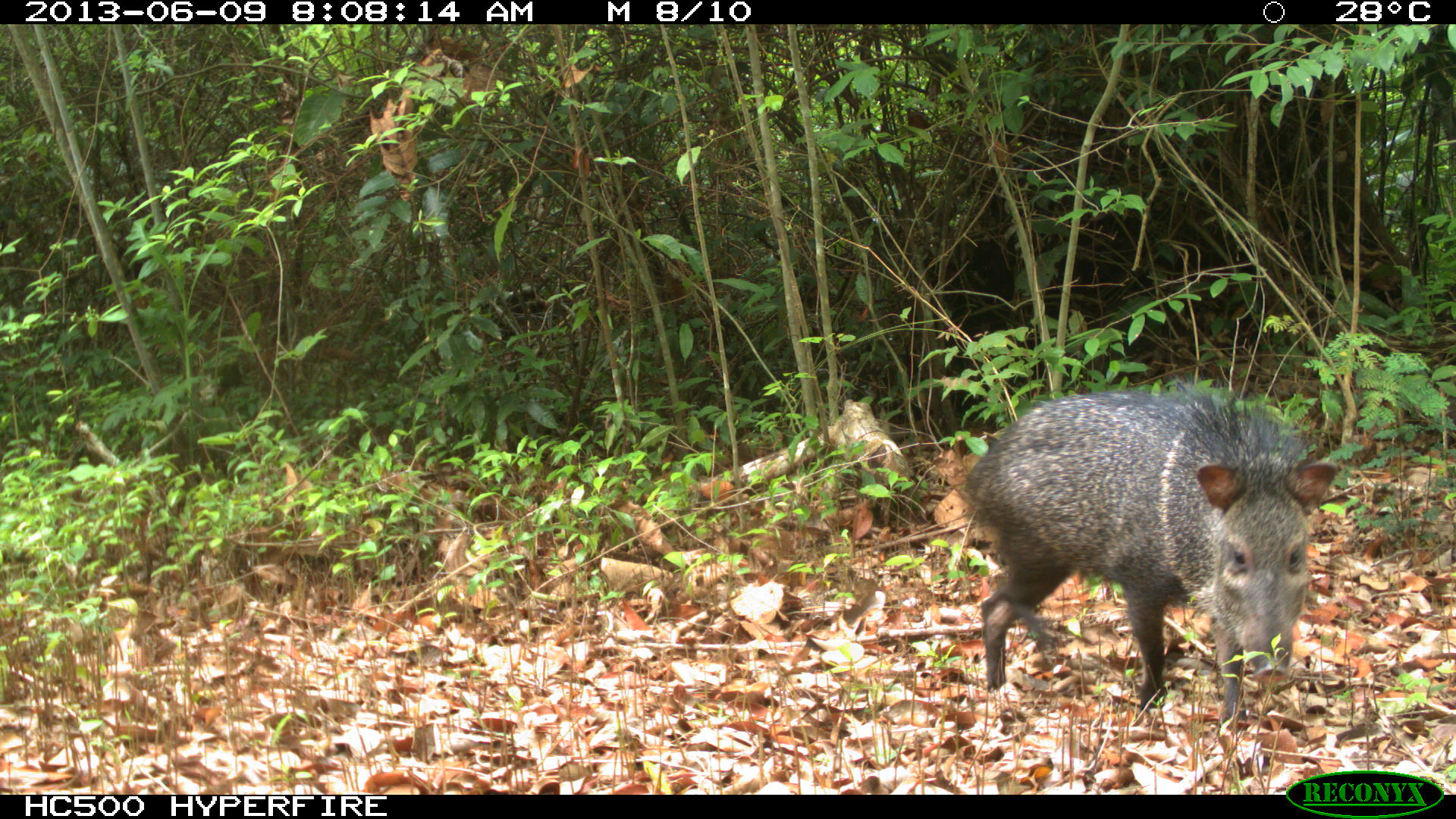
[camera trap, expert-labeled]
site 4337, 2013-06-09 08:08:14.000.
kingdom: Animalia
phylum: Chordata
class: Mammalia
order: Artiodactyla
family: Tayassuidae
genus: Pecari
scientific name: Pecari tajacu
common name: collared peccary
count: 1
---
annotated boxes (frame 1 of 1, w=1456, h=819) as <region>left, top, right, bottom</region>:
pecari tajacu: <region>951, 378, 1339, 727</region>